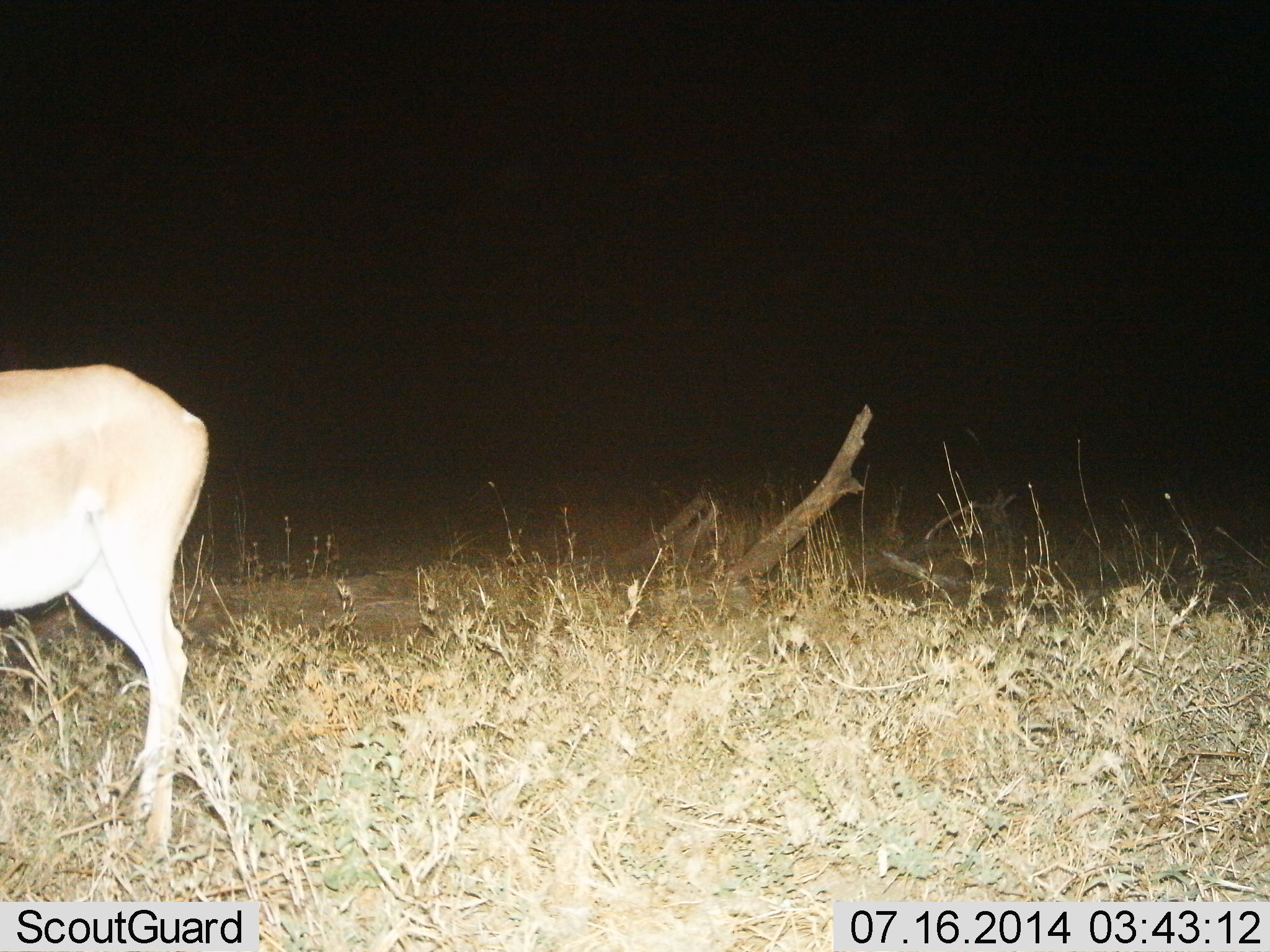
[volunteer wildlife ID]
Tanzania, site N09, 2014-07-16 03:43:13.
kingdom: Animalia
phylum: Chordata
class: Mammalia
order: Artiodactyla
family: Bovidae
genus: Nanger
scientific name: Nanger granti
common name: grant's gazelle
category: gazellegrants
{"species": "gazellegrants (grant's gazelle) (Nanger granti)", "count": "1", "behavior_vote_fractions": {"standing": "100%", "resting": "0%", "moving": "0%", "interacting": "0%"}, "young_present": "0%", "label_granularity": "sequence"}